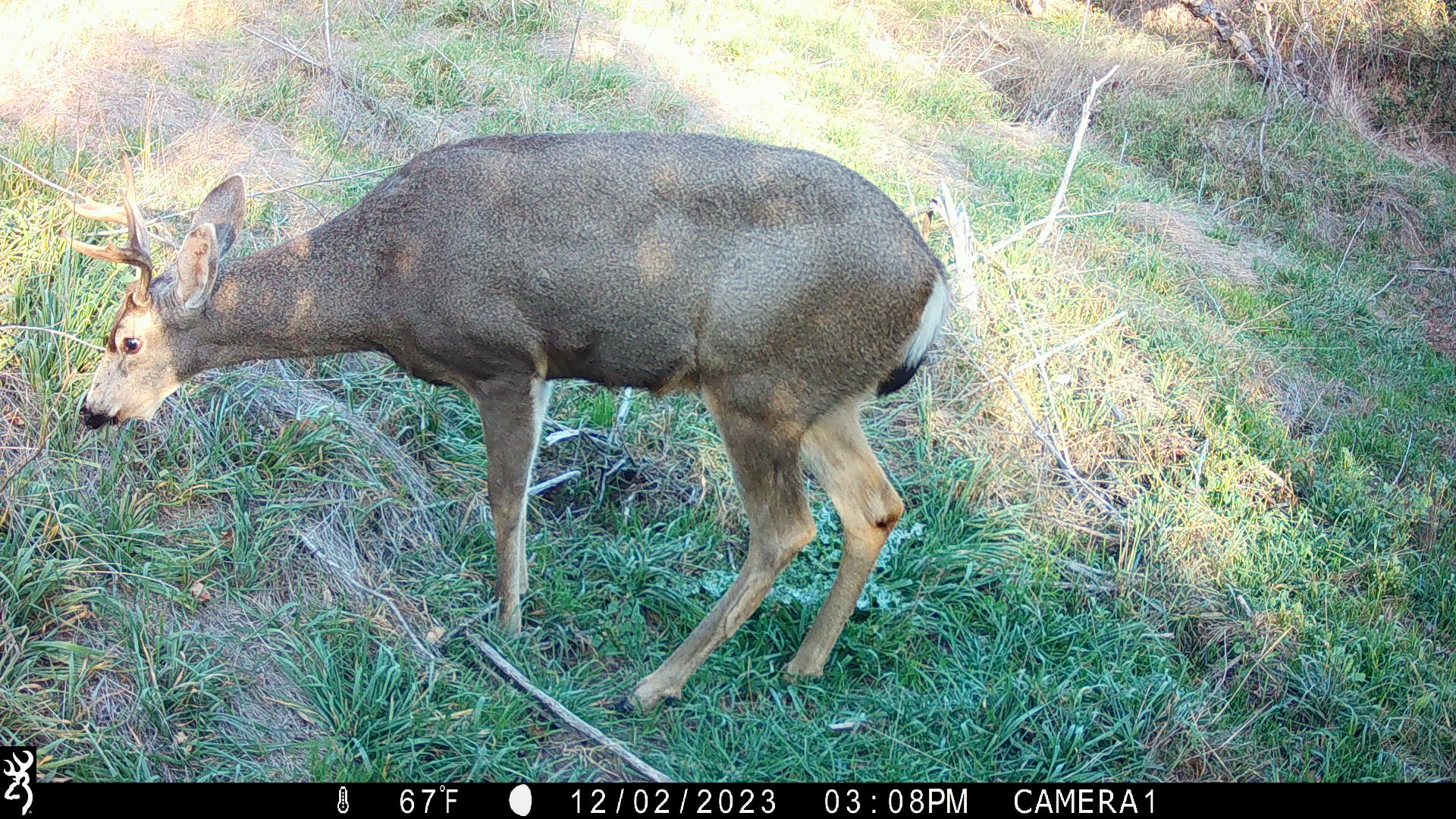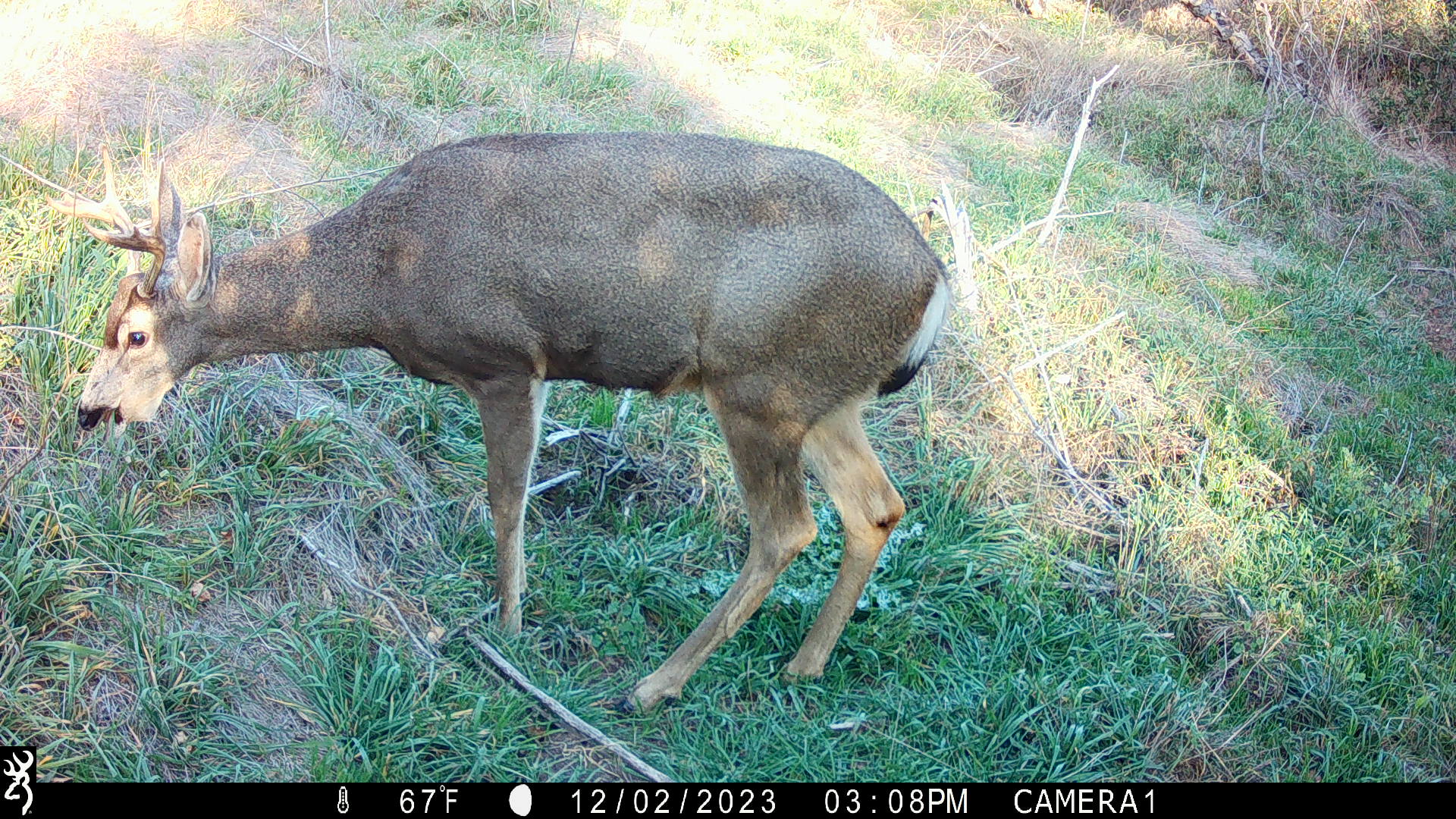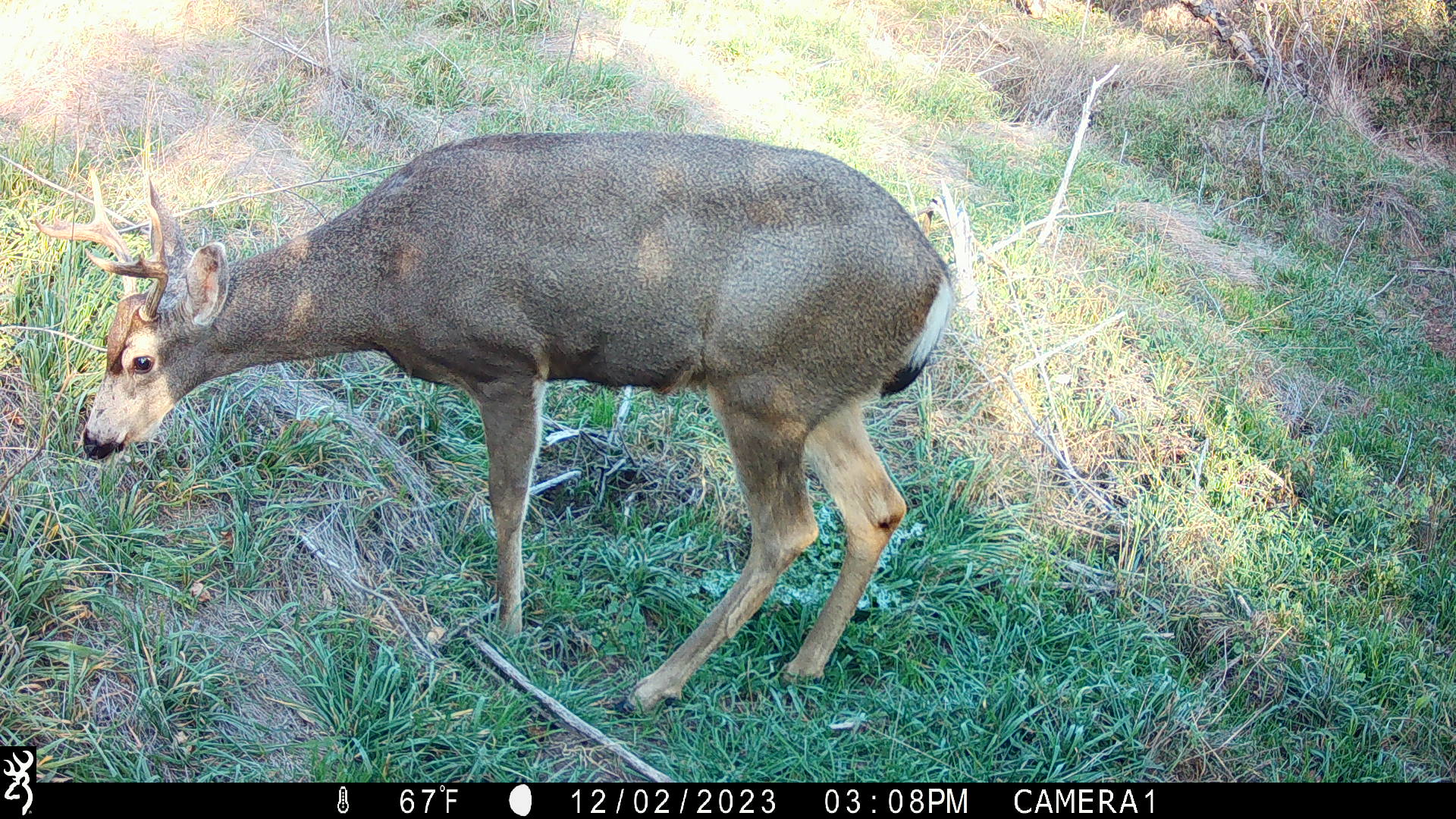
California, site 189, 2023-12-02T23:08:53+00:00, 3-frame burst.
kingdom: Animalia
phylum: Chordata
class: Mammalia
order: Artiodactyla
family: Cervidae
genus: Odocoileus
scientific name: Odocoileus hemionus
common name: mule deer